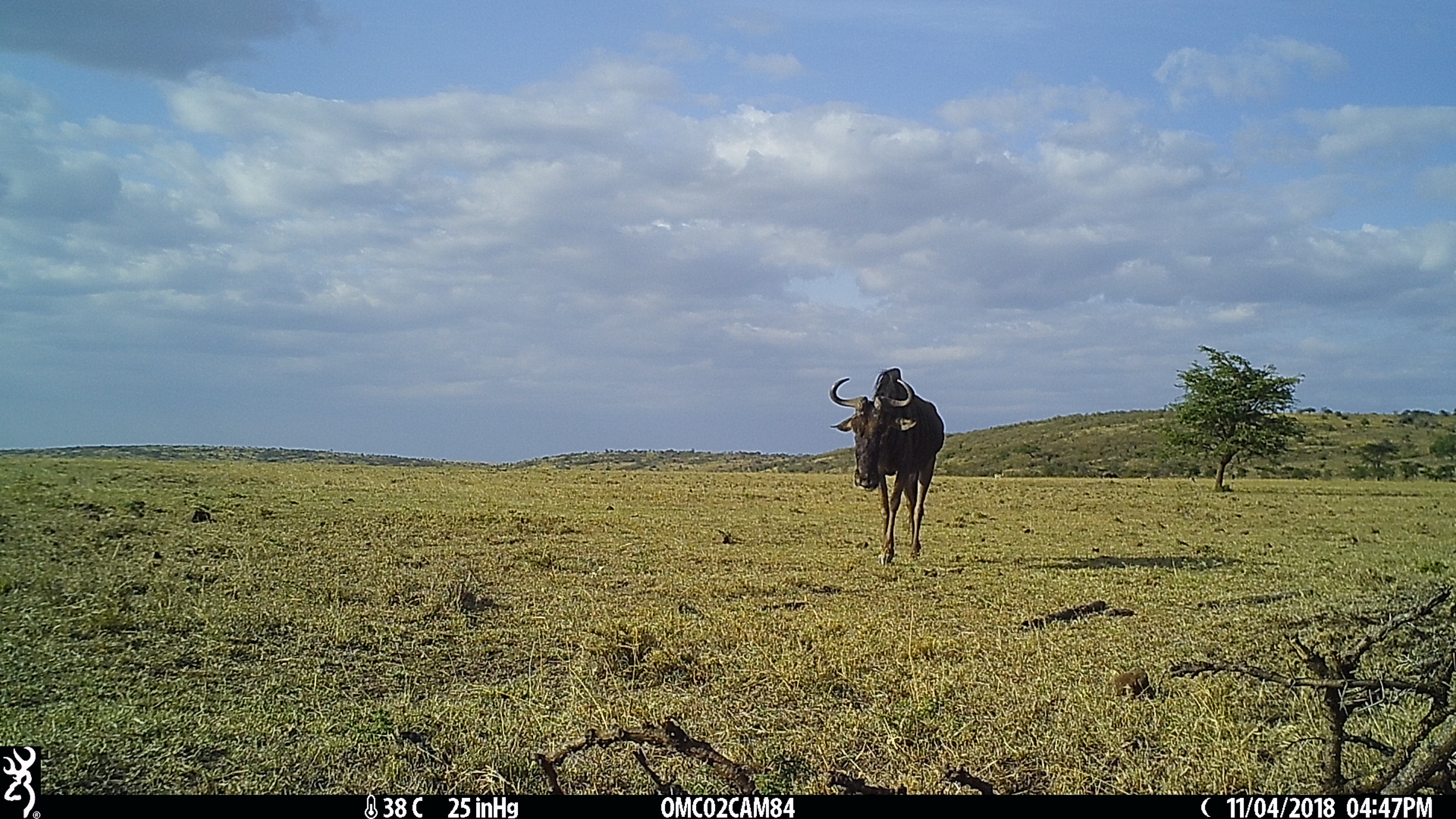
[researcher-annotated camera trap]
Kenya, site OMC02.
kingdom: Animalia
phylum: Chordata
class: Mammalia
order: Artiodactyla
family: Bovidae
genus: Connochaetes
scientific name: Connochaetes taurinus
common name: blue wildebeest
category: wildebeest